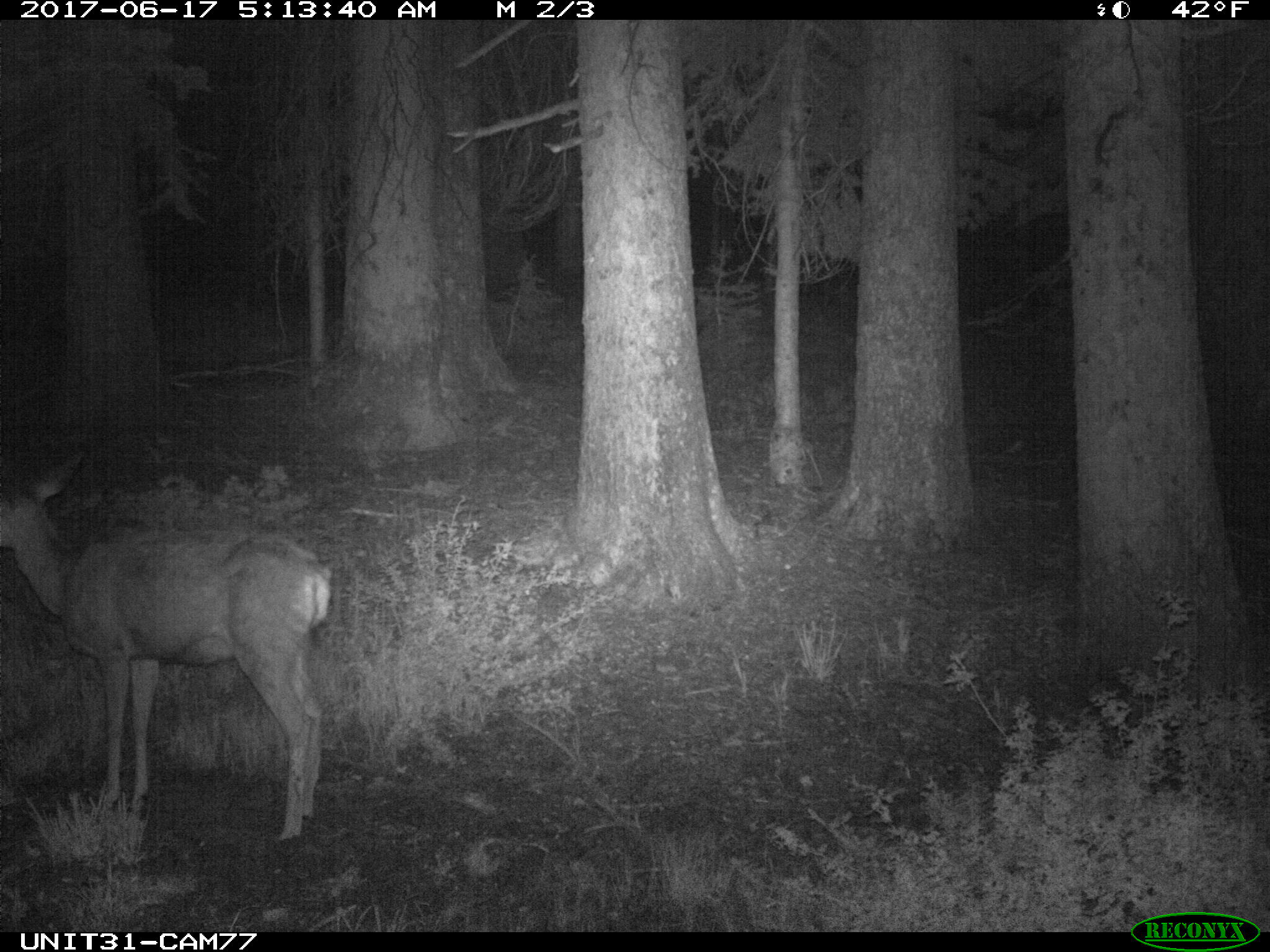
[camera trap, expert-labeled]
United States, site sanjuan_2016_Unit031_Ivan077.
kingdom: Animalia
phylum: Chordata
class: Mammalia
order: Artiodactyla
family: Cervidae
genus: Odocoileus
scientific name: Odocoileus hemionus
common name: mule deer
Odocoileus hemionus (mule deer).